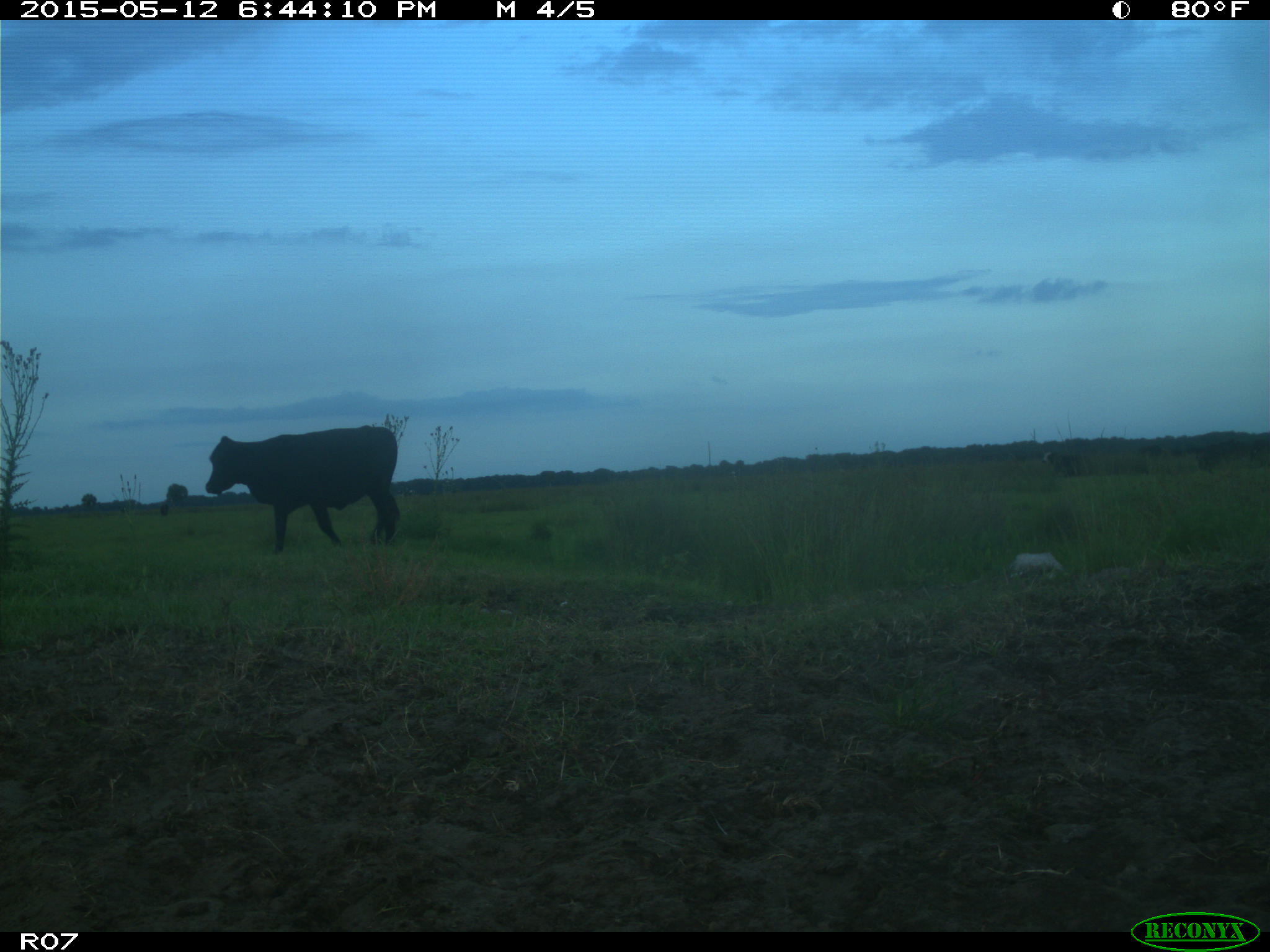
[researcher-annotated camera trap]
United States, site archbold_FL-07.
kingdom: Animalia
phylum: Chordata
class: Mammalia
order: Artiodactyla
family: Bovidae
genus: Bos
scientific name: Bos taurus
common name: domestic cow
Bos taurus (domestic cow).